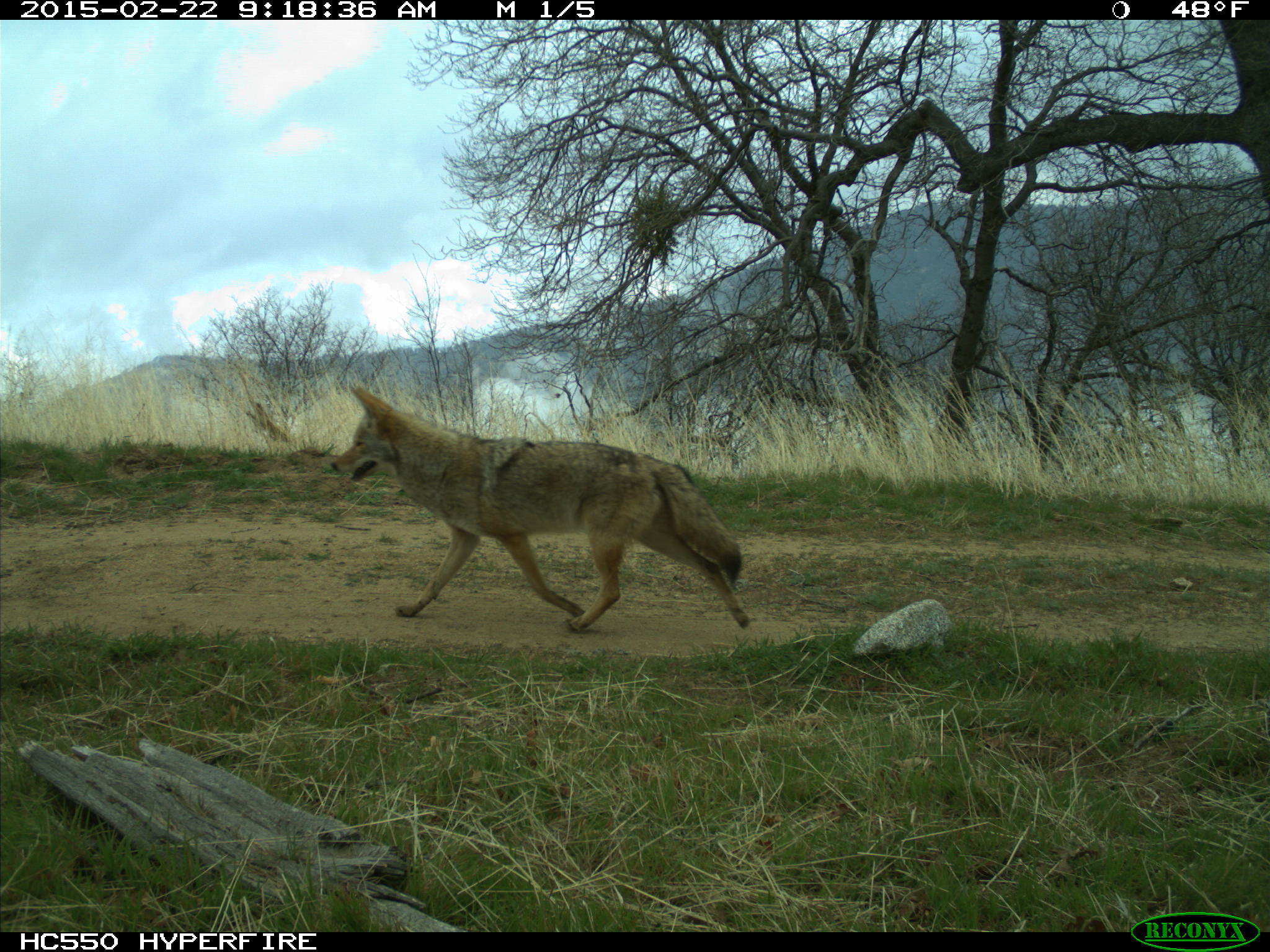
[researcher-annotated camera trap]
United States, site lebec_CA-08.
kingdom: Animalia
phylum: Chordata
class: Mammalia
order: Carnivora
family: Canidae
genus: Canis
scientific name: Canis latrans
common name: coyote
Canis latrans (coyote).